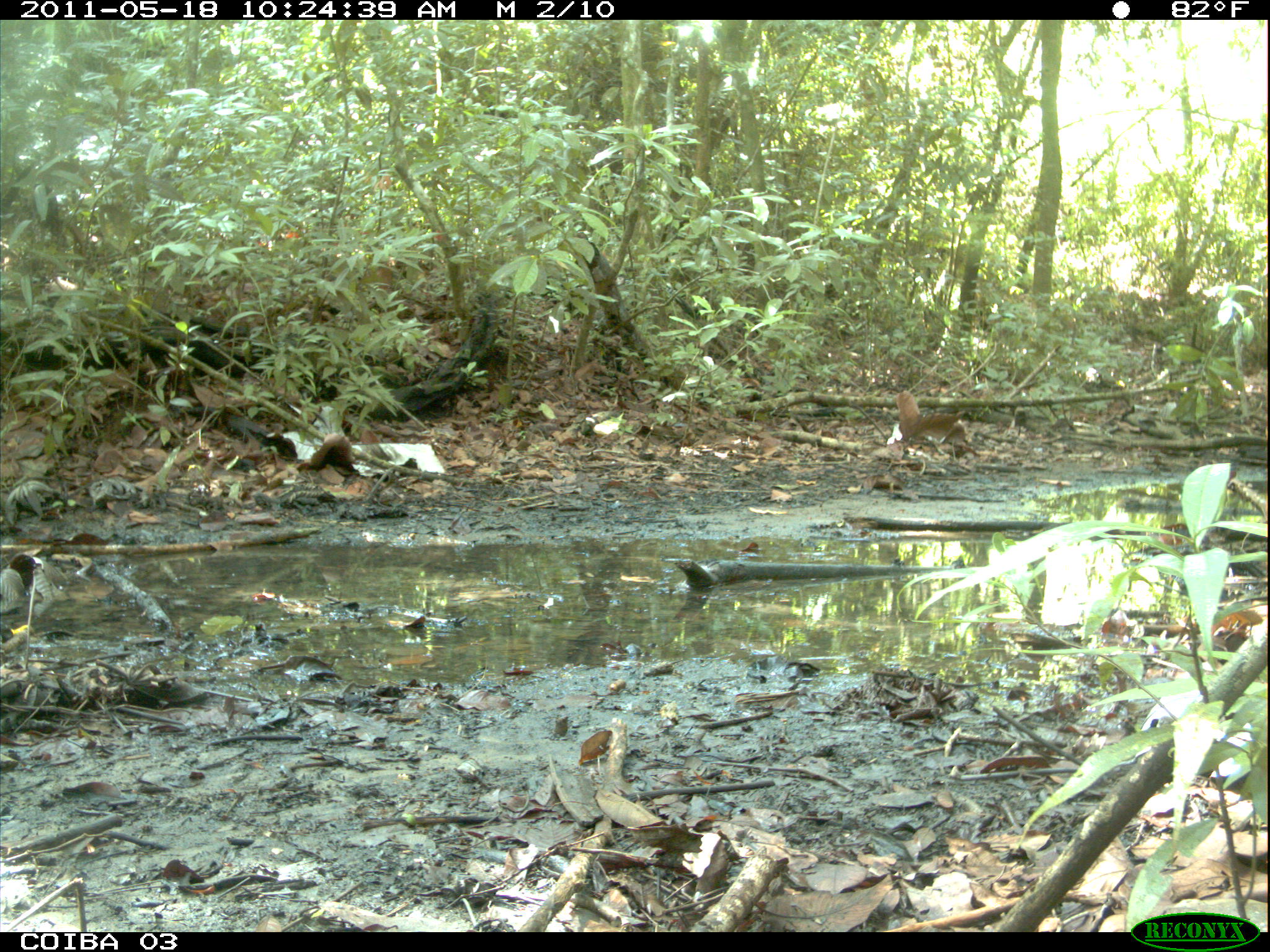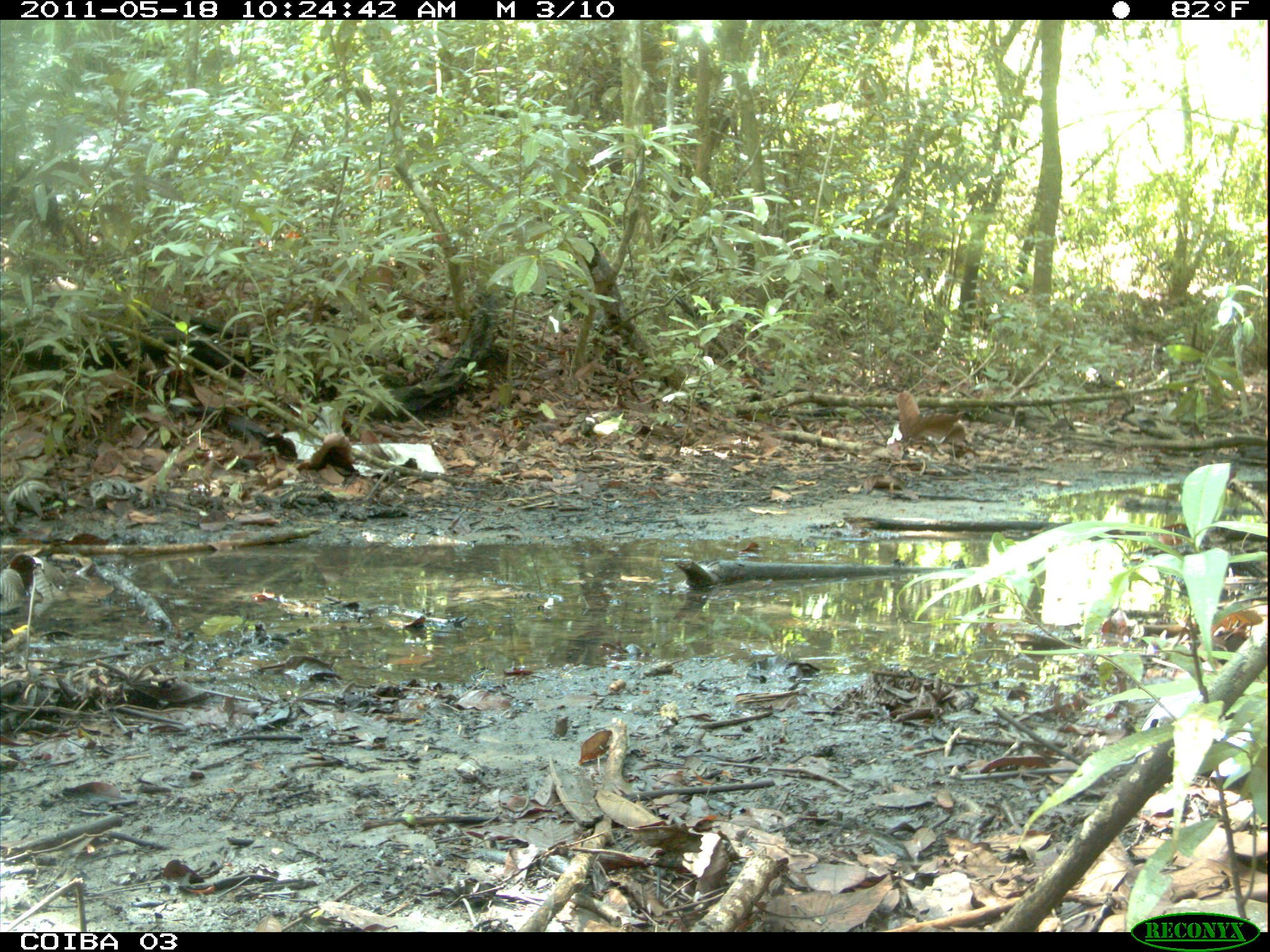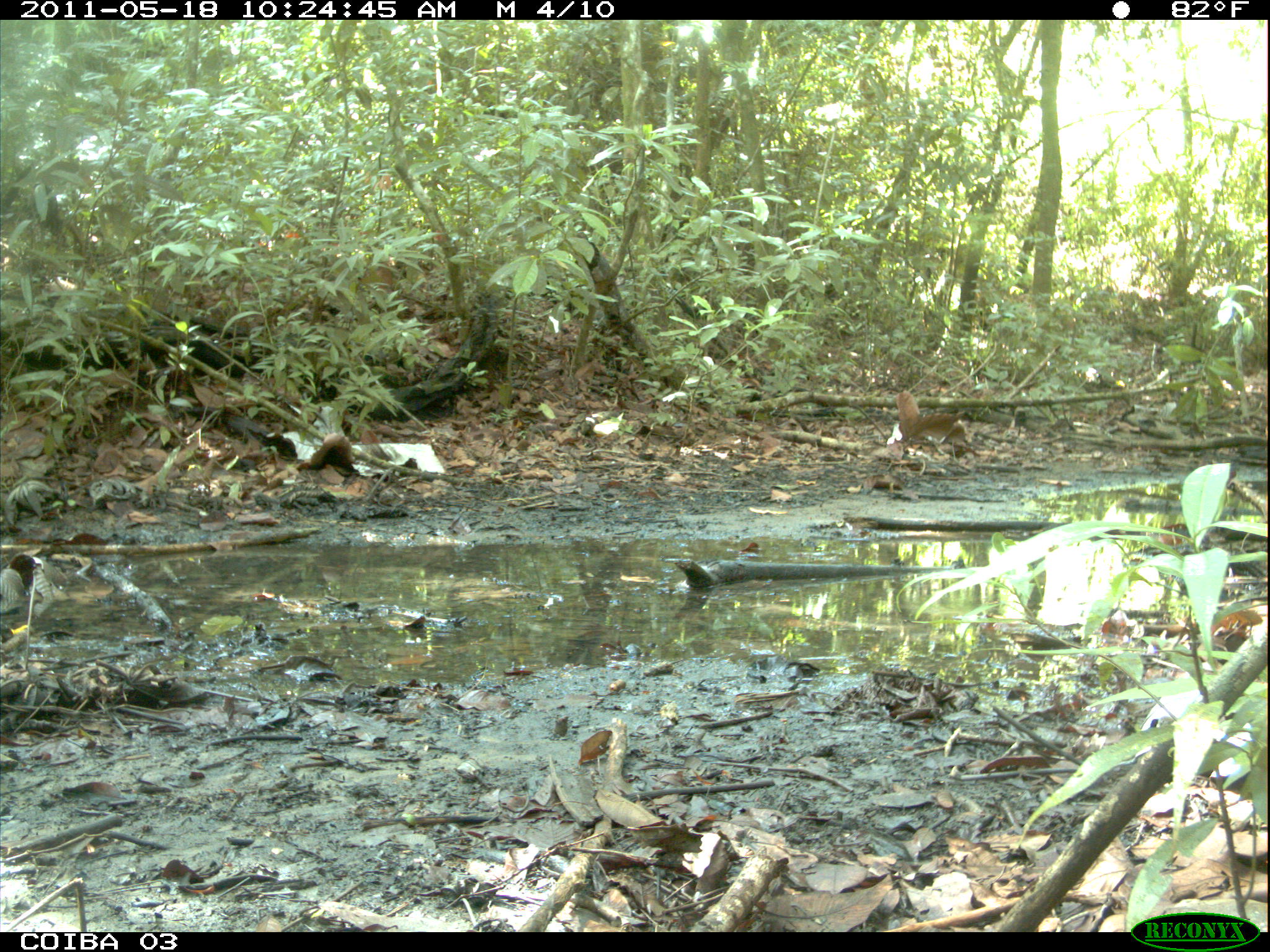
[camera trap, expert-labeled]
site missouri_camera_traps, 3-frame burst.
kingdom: Animalia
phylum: Chordata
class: Mammalia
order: Rodentia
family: Dasyproctidae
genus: Dasyprocta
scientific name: Dasyprocta coibae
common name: coiban agouti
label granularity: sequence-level